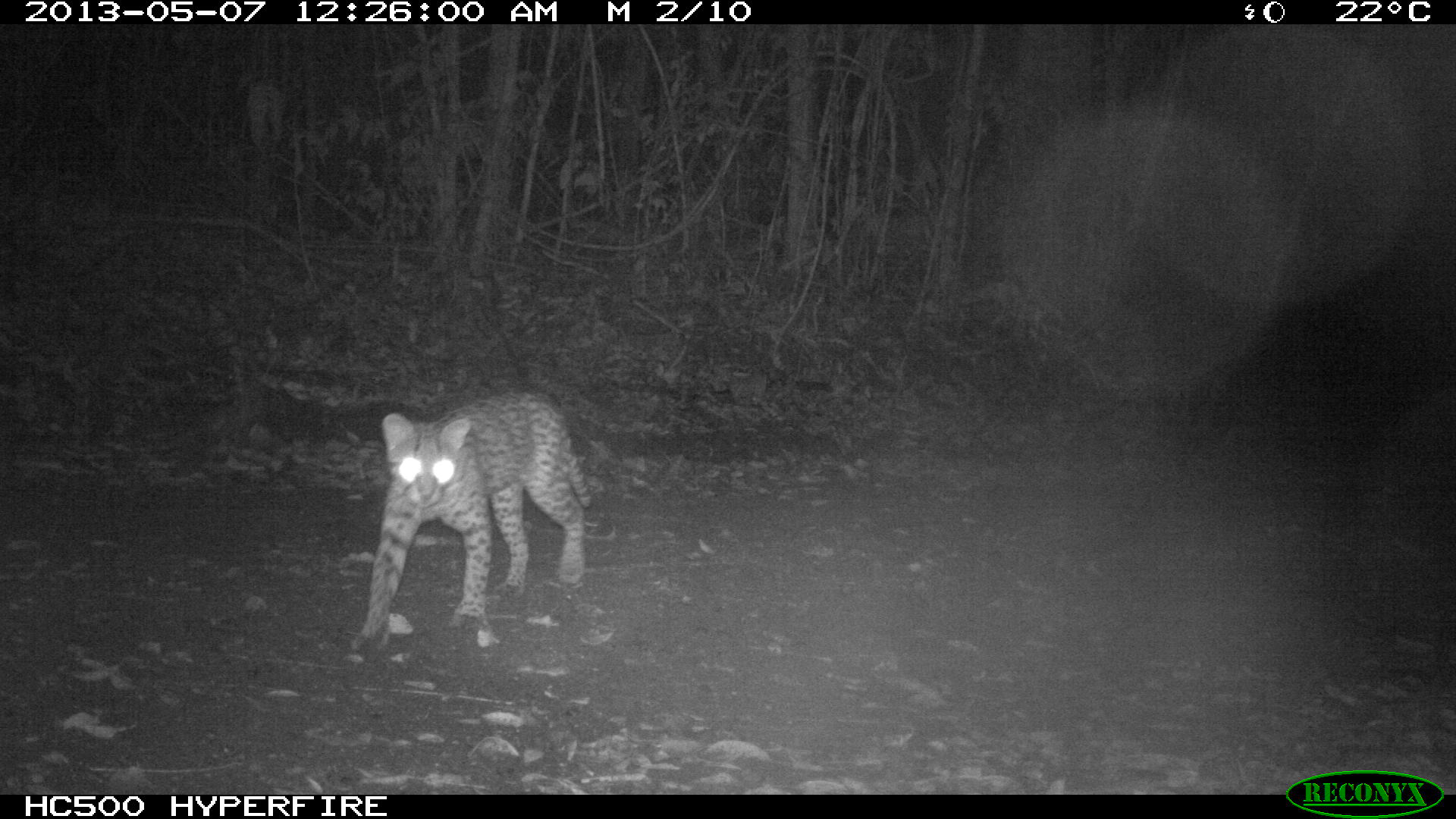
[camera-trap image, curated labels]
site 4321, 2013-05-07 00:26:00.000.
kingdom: Animalia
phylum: Chordata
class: Mammalia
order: Carnivora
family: Felidae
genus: Leopardus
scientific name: Leopardus pardalis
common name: ocelot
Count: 1.